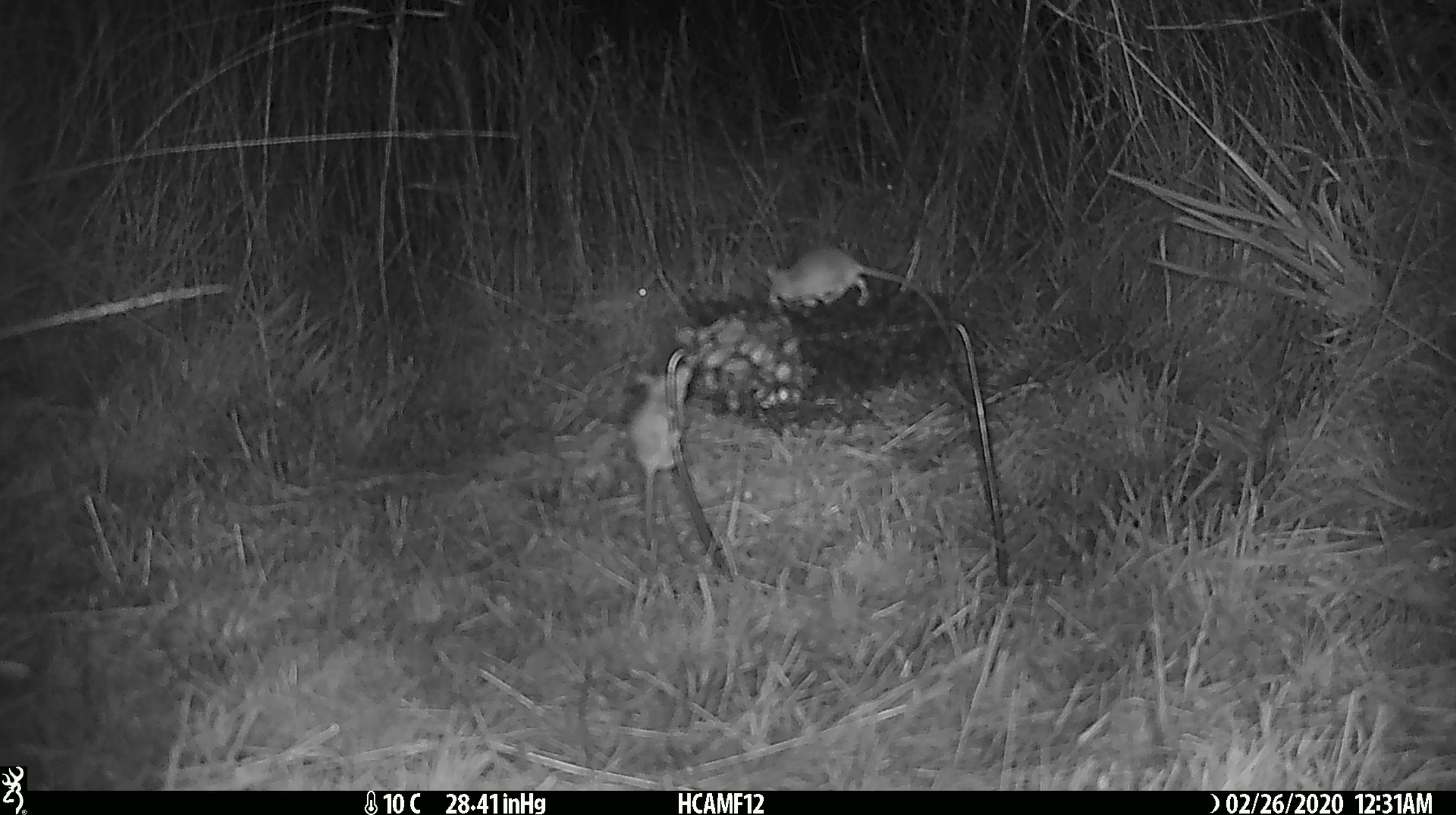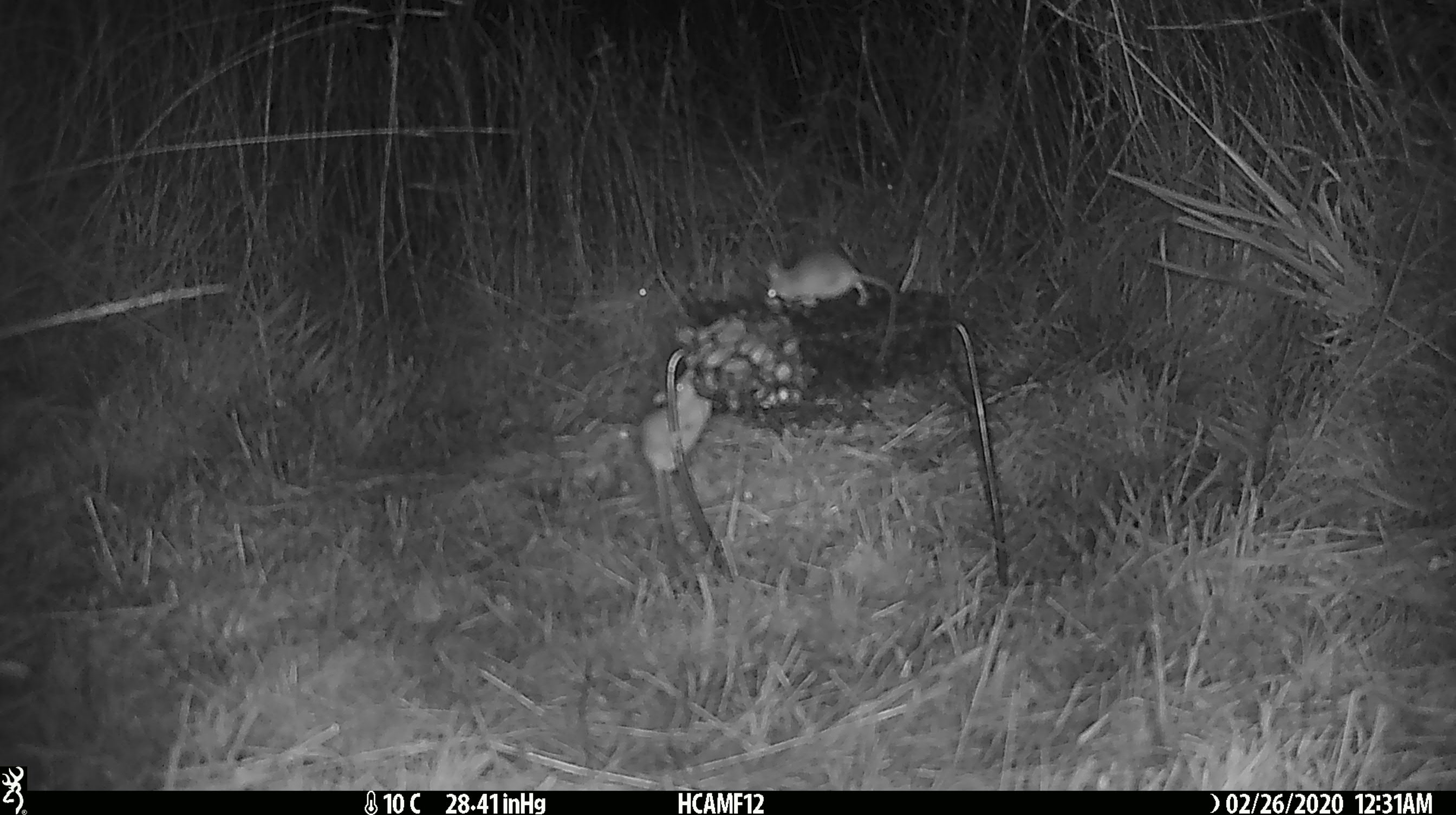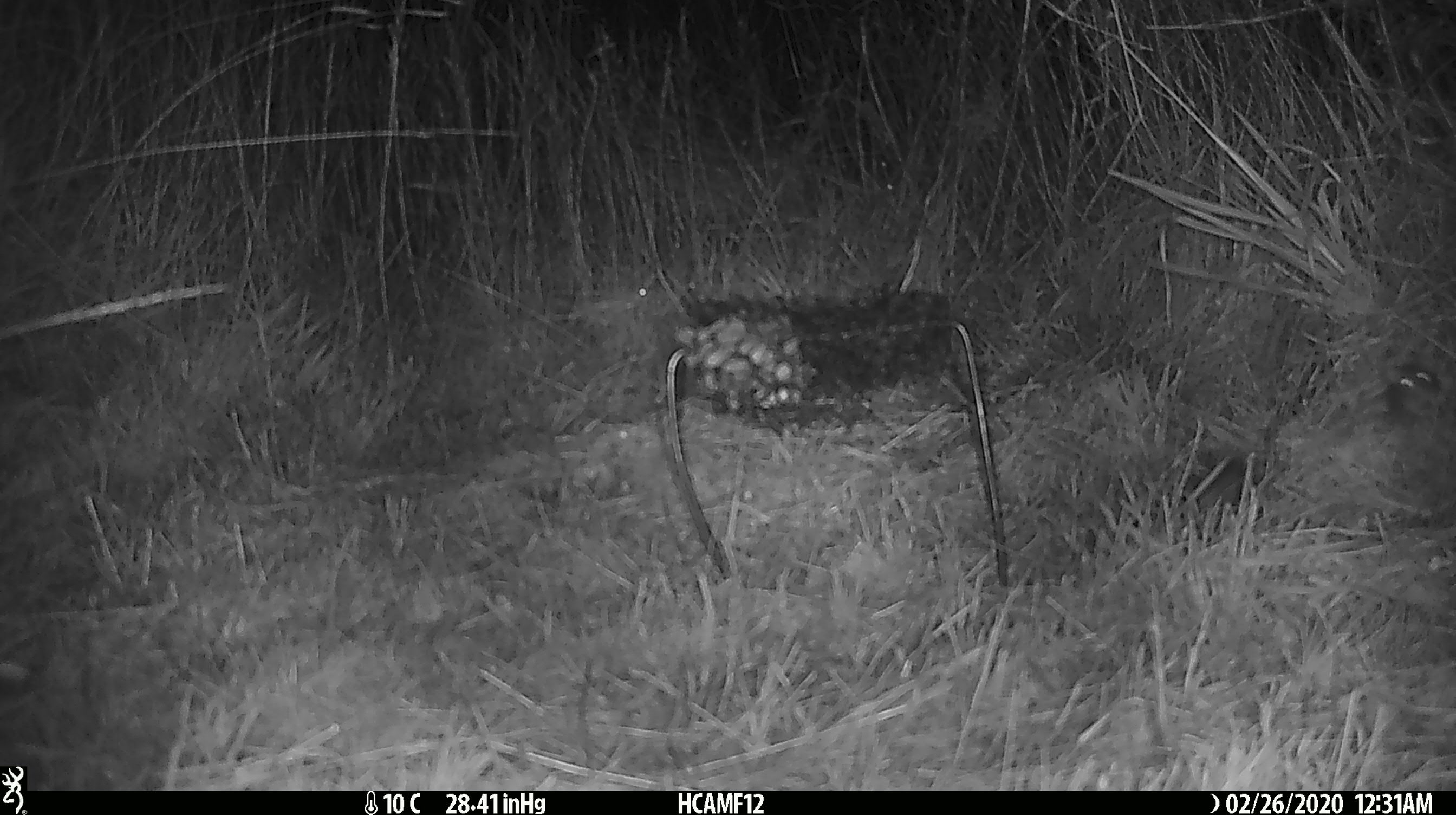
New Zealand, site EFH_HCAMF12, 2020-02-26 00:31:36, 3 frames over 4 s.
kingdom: Animalia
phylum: Chordata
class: Mammalia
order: Rodentia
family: Muridae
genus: Mus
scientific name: Mus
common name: mouse